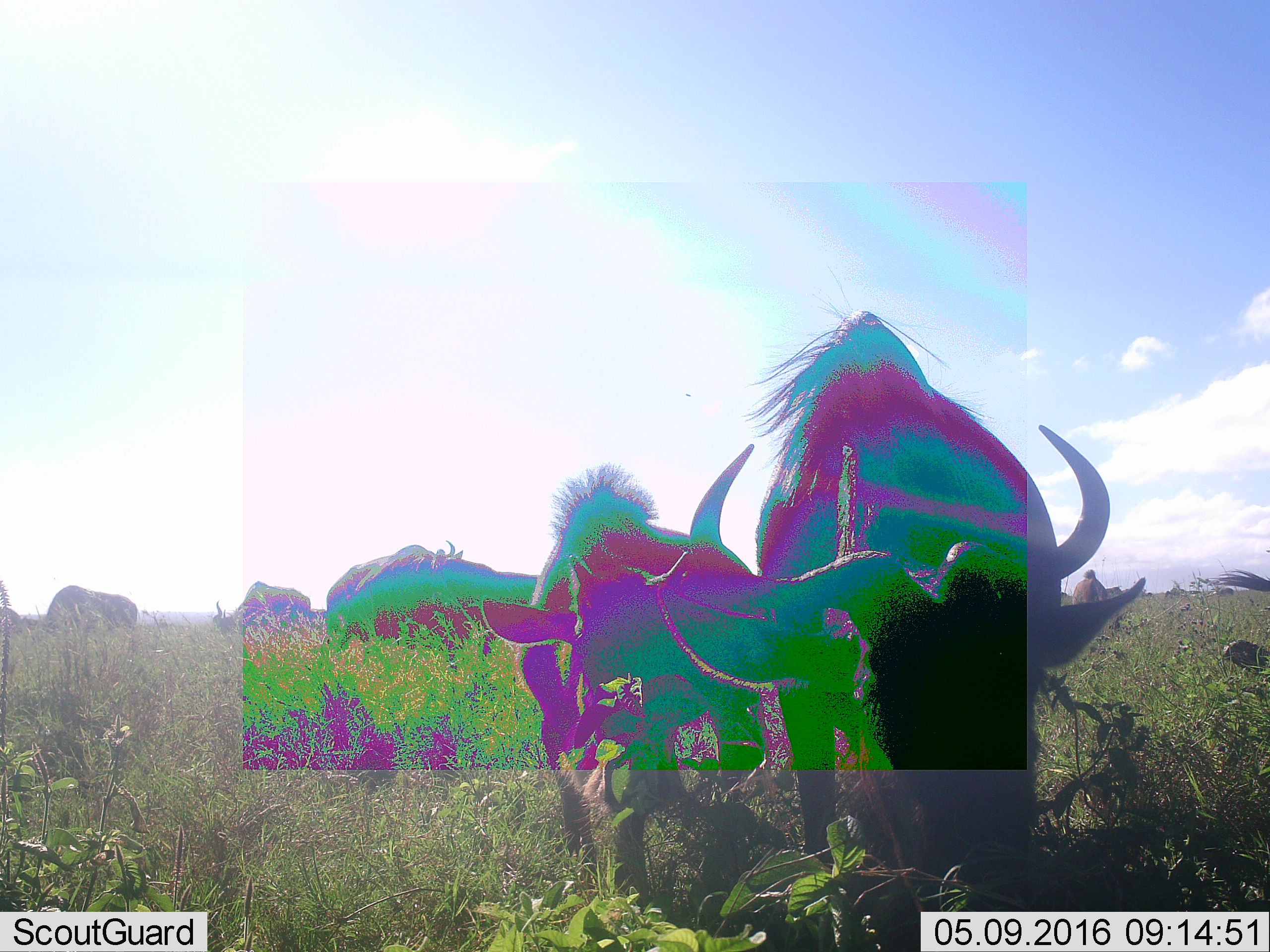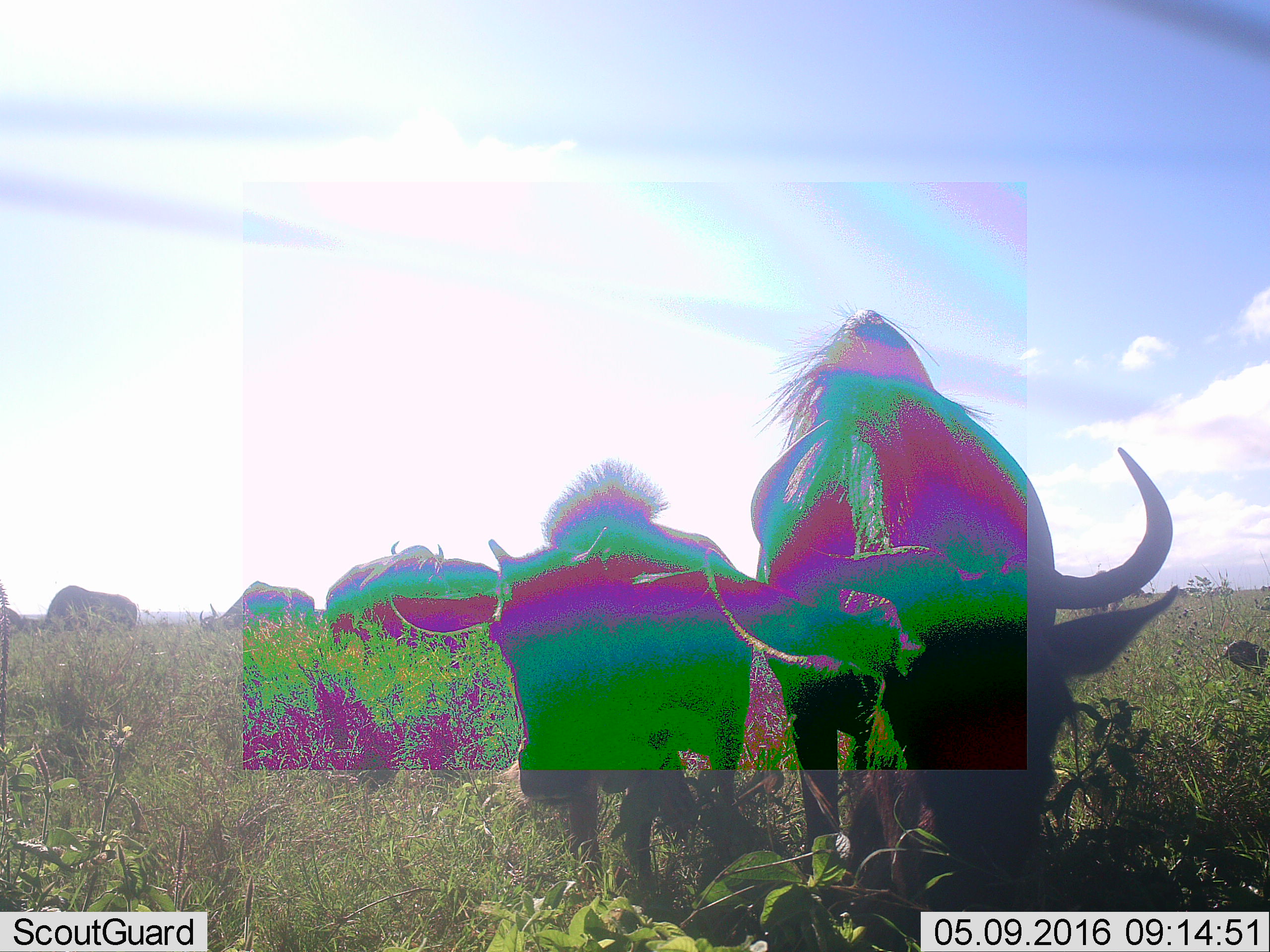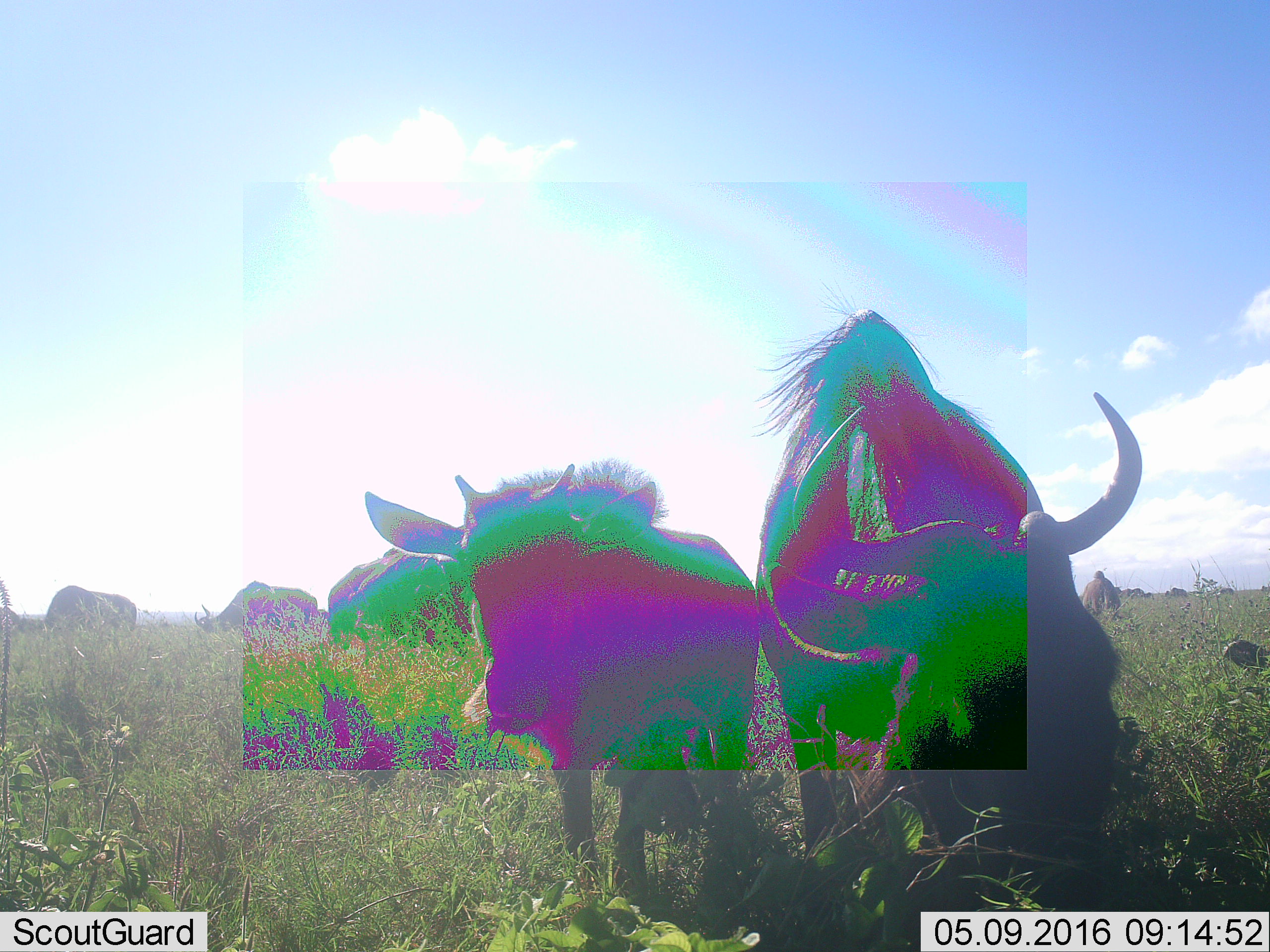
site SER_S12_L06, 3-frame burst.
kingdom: Animalia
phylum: Chordata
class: Mammalia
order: Artiodactyla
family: Bovidae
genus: Connochaetes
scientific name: Connochaetes taurinus taurinus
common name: blue wildebeest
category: wildebeestblue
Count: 9.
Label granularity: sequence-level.